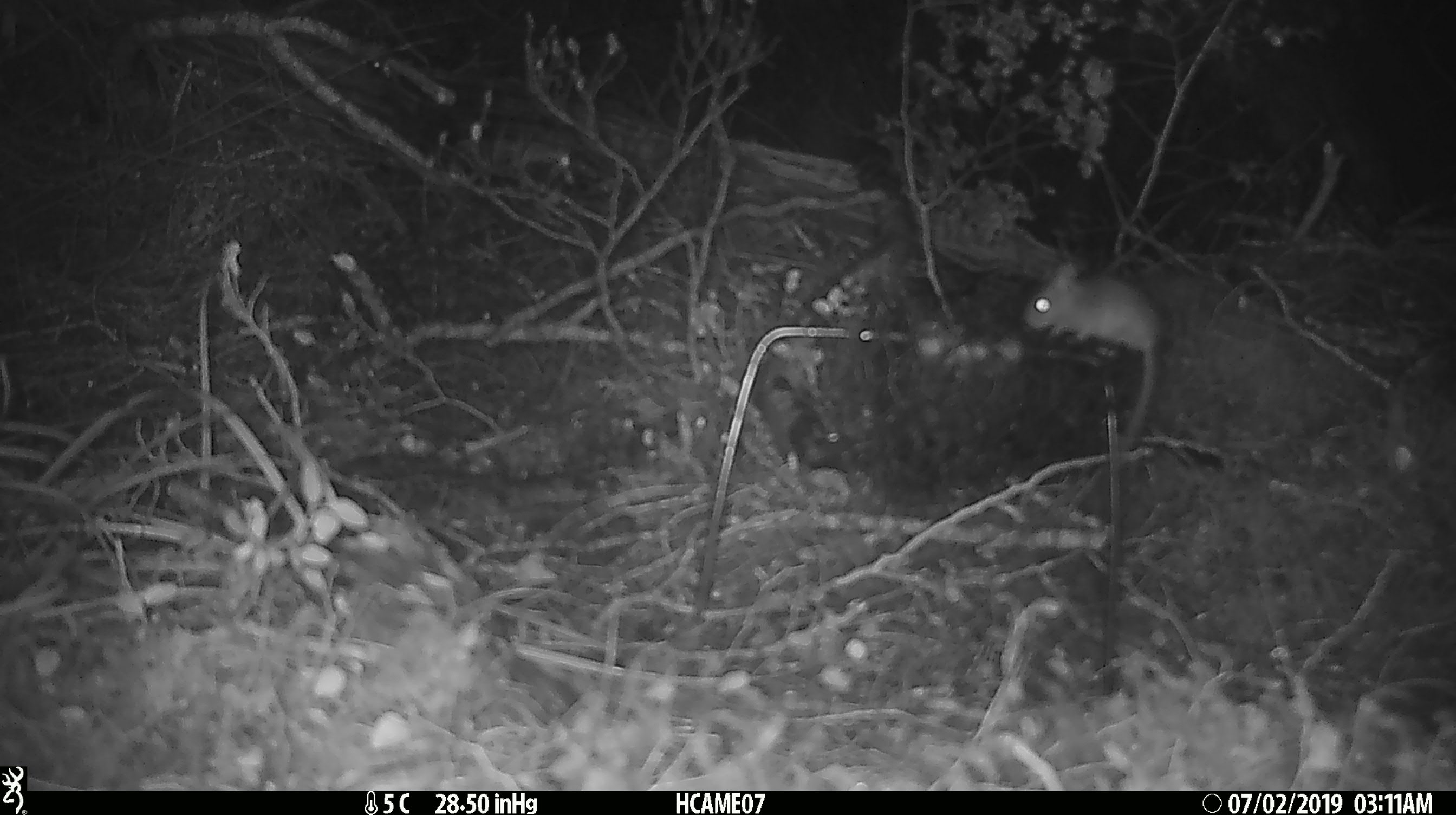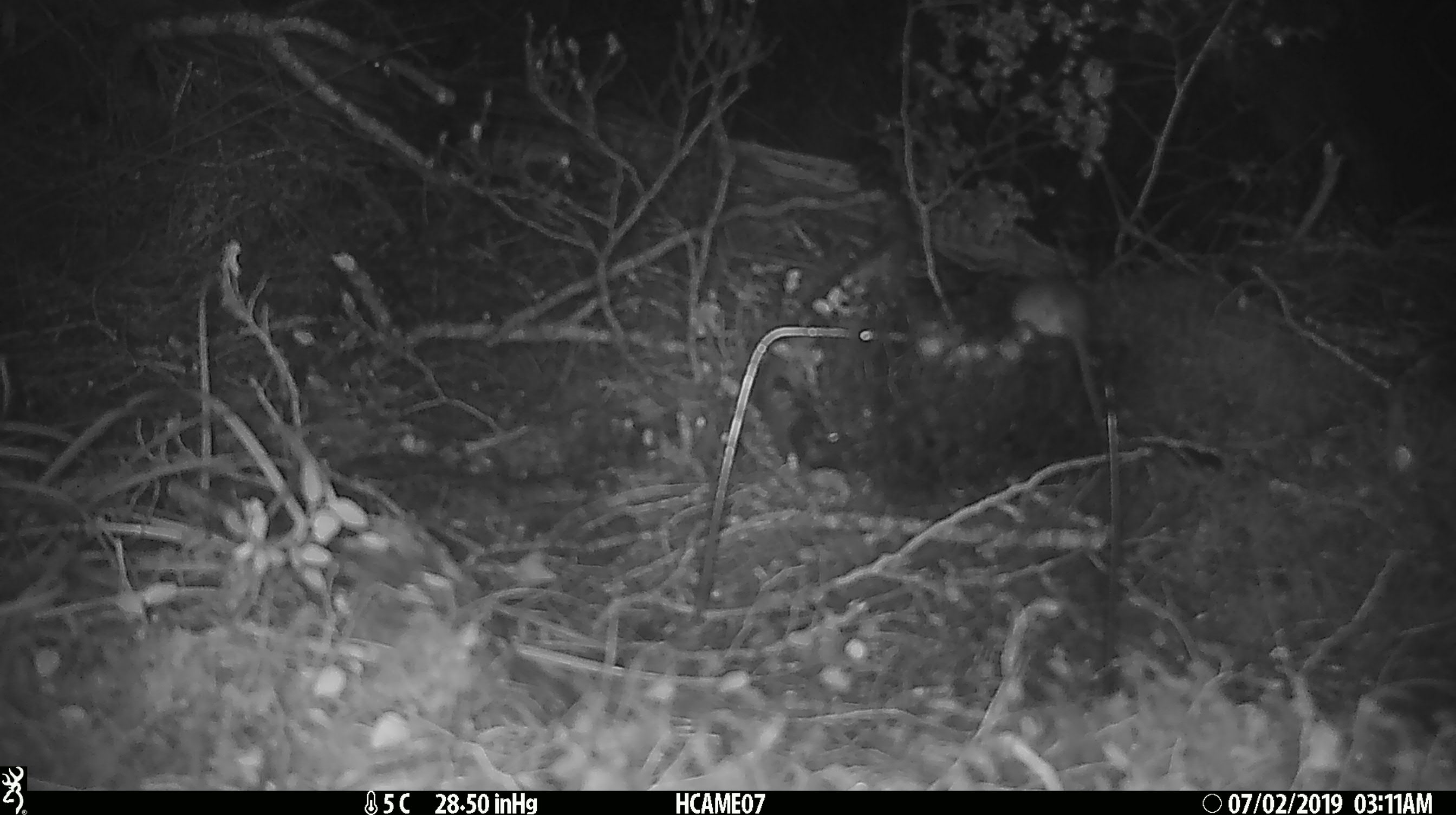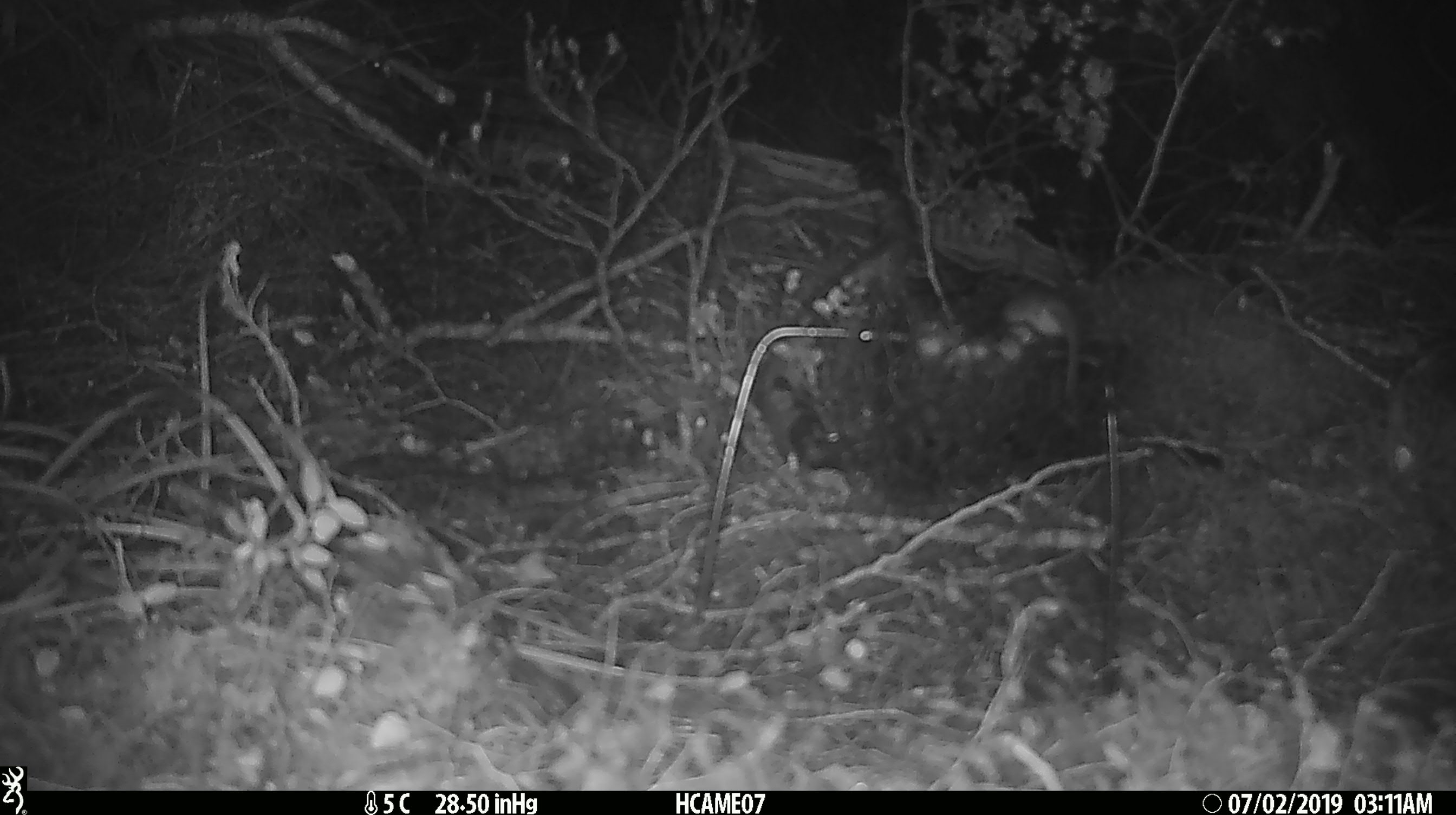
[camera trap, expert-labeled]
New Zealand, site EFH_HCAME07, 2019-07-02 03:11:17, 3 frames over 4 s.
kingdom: Animalia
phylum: Chordata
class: Mammalia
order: Rodentia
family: Muridae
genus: Mus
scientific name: Mus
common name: mouse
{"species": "mouse (Mus)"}